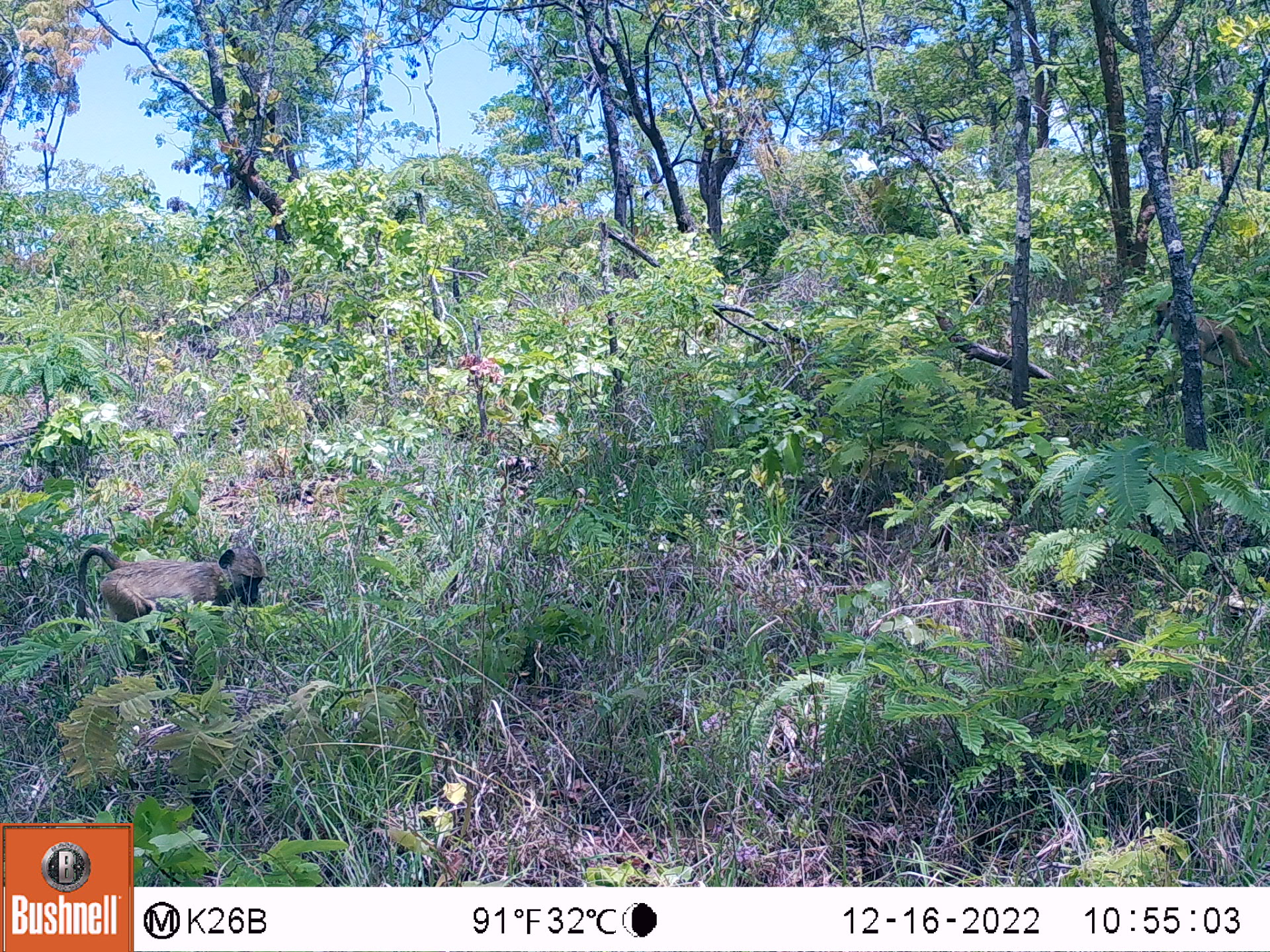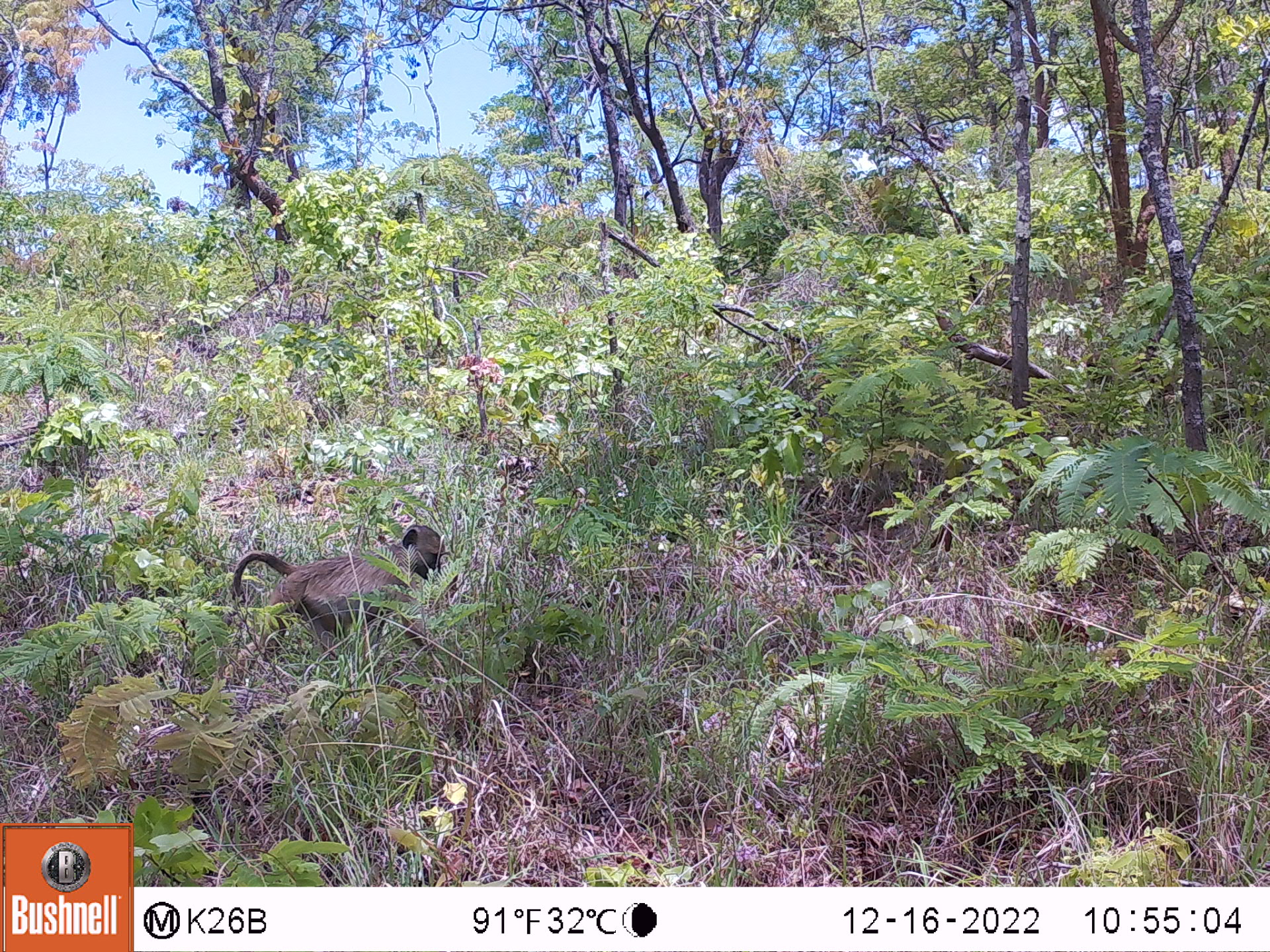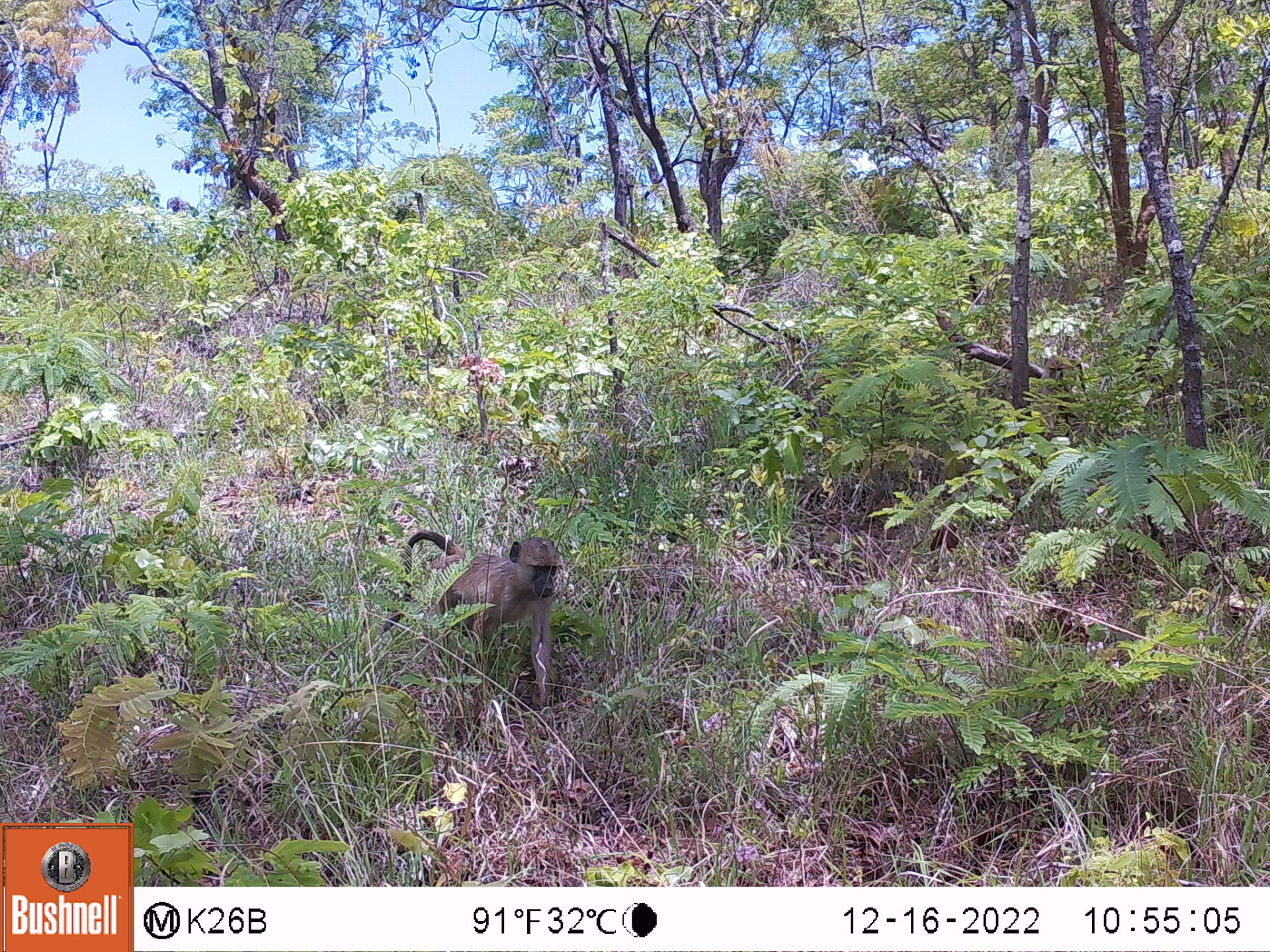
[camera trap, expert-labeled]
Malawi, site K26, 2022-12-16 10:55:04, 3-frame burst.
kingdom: Animalia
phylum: Chordata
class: Mammalia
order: Primates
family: Cercopithecidae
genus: Papio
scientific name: Papio cynocephalus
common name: yellow baboon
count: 2